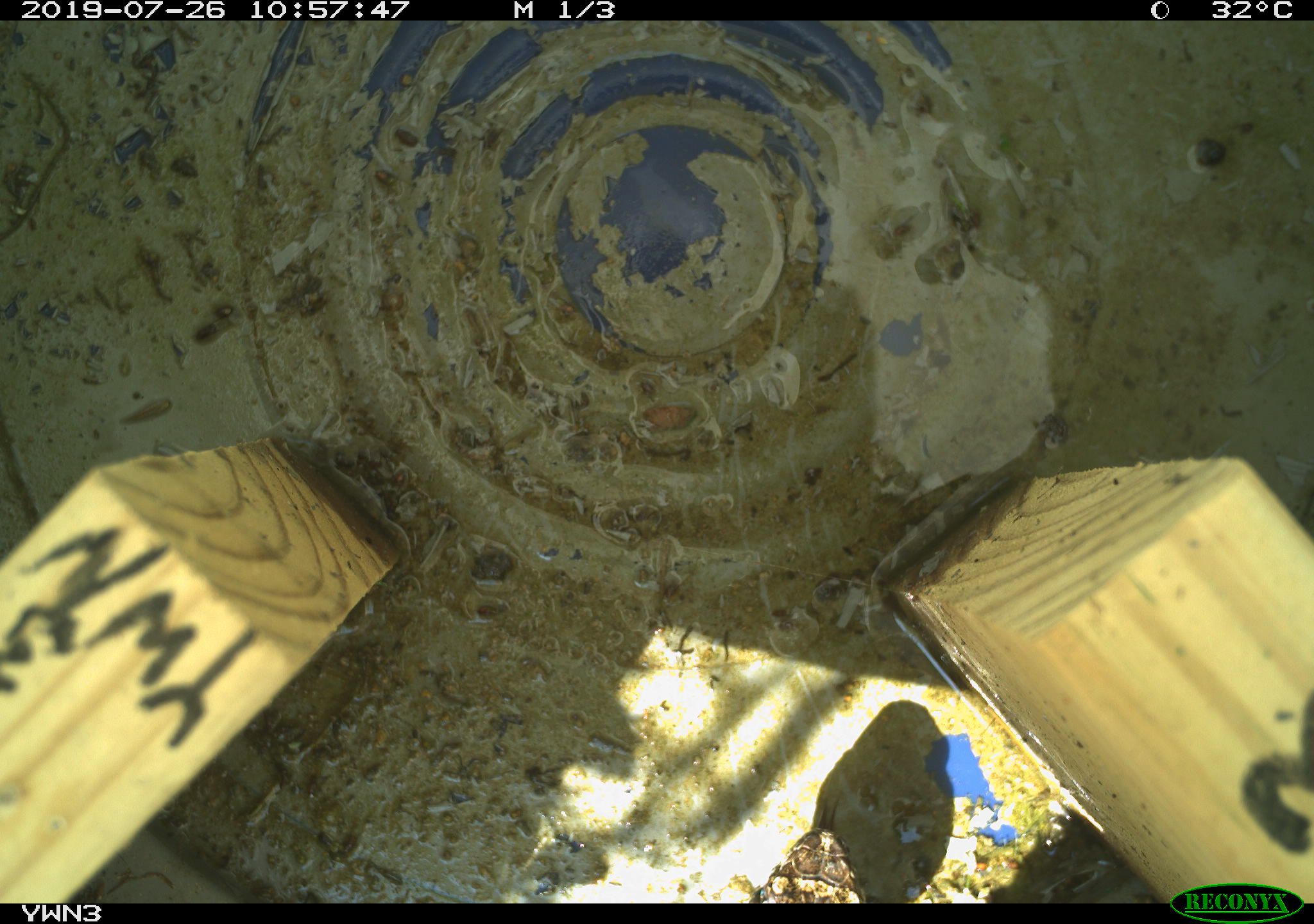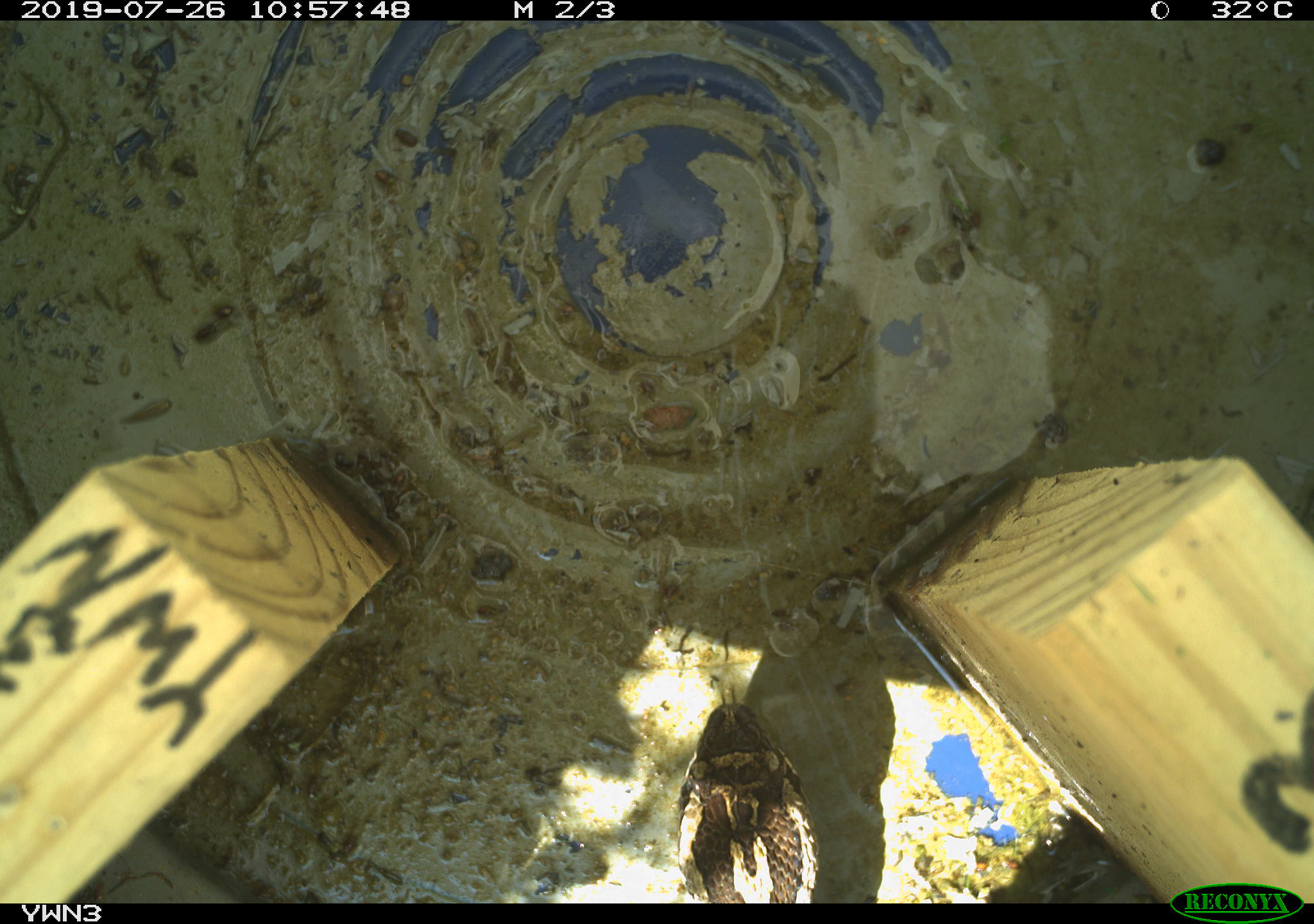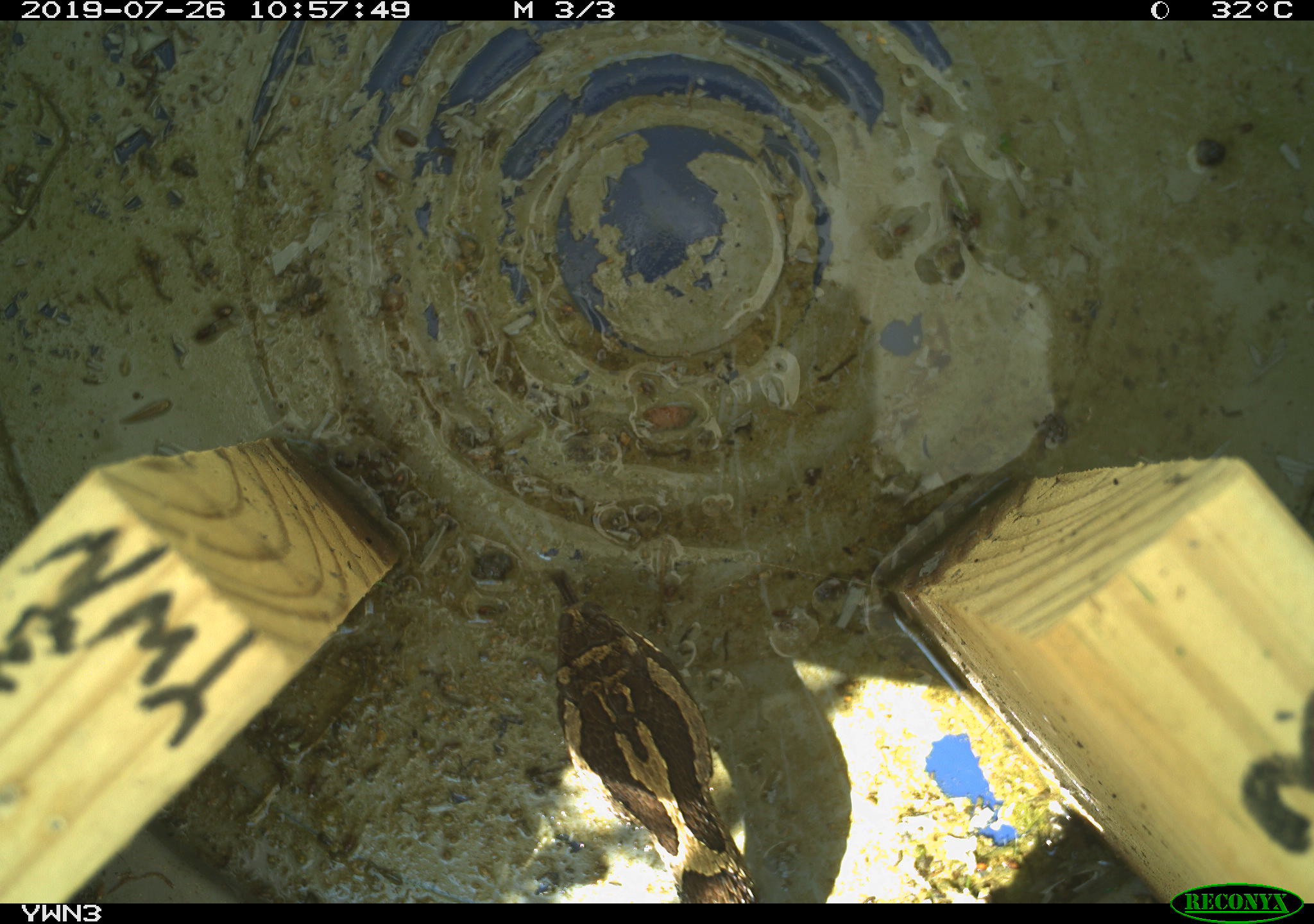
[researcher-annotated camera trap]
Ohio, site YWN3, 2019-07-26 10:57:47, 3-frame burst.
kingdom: Animalia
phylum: Chordata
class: Reptilia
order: Squamata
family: Viperidae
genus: Sistrurus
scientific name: Sistrurus catenatus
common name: eastern massasauga